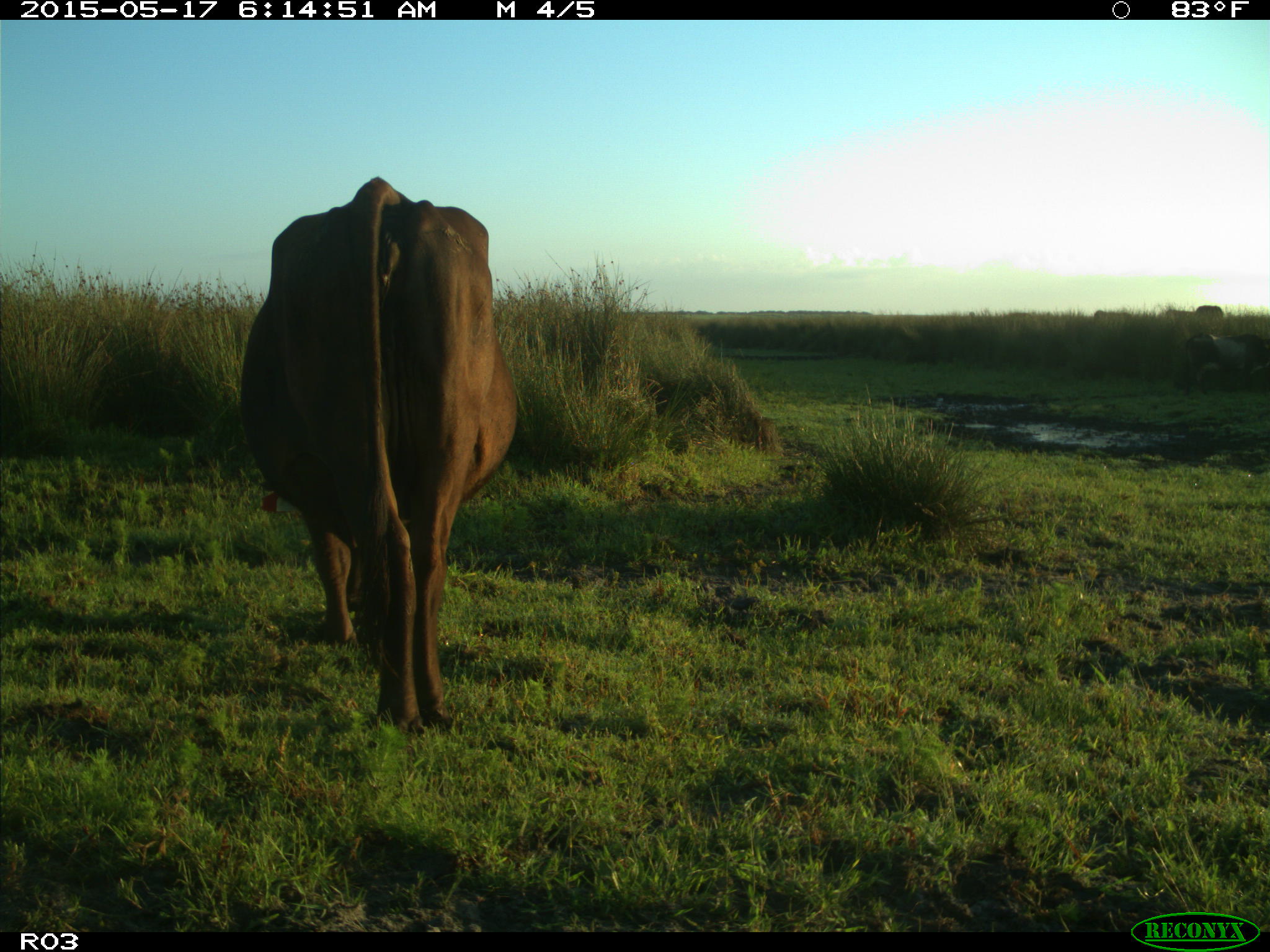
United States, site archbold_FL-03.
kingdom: Animalia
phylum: Chordata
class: Mammalia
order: Artiodactyla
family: Bovidae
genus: Bos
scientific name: Bos taurus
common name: domestic cow